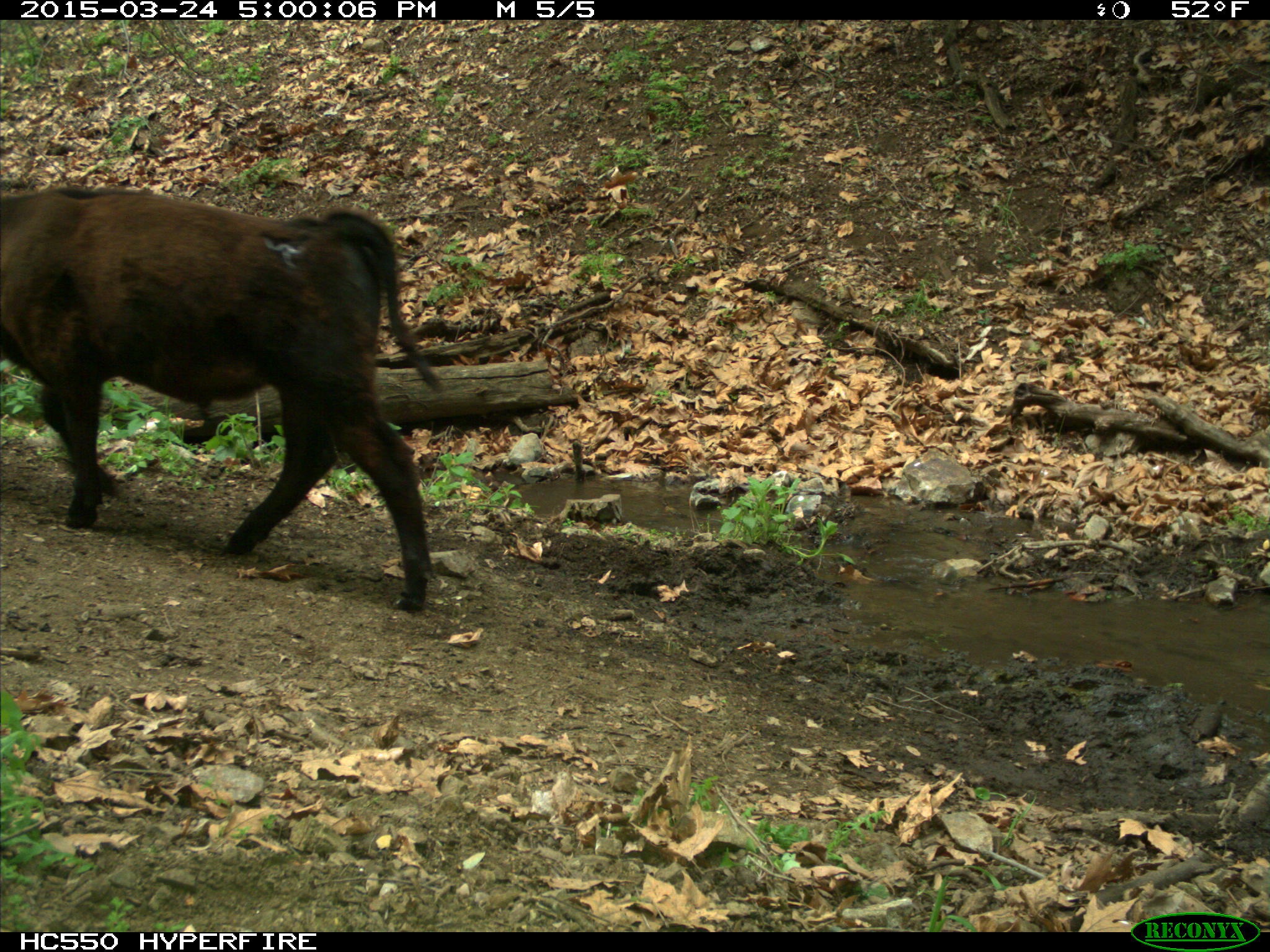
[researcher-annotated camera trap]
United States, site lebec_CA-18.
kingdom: Animalia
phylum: Chordata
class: Mammalia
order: Artiodactyla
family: Bovidae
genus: Bos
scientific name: Bos taurus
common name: domestic cow